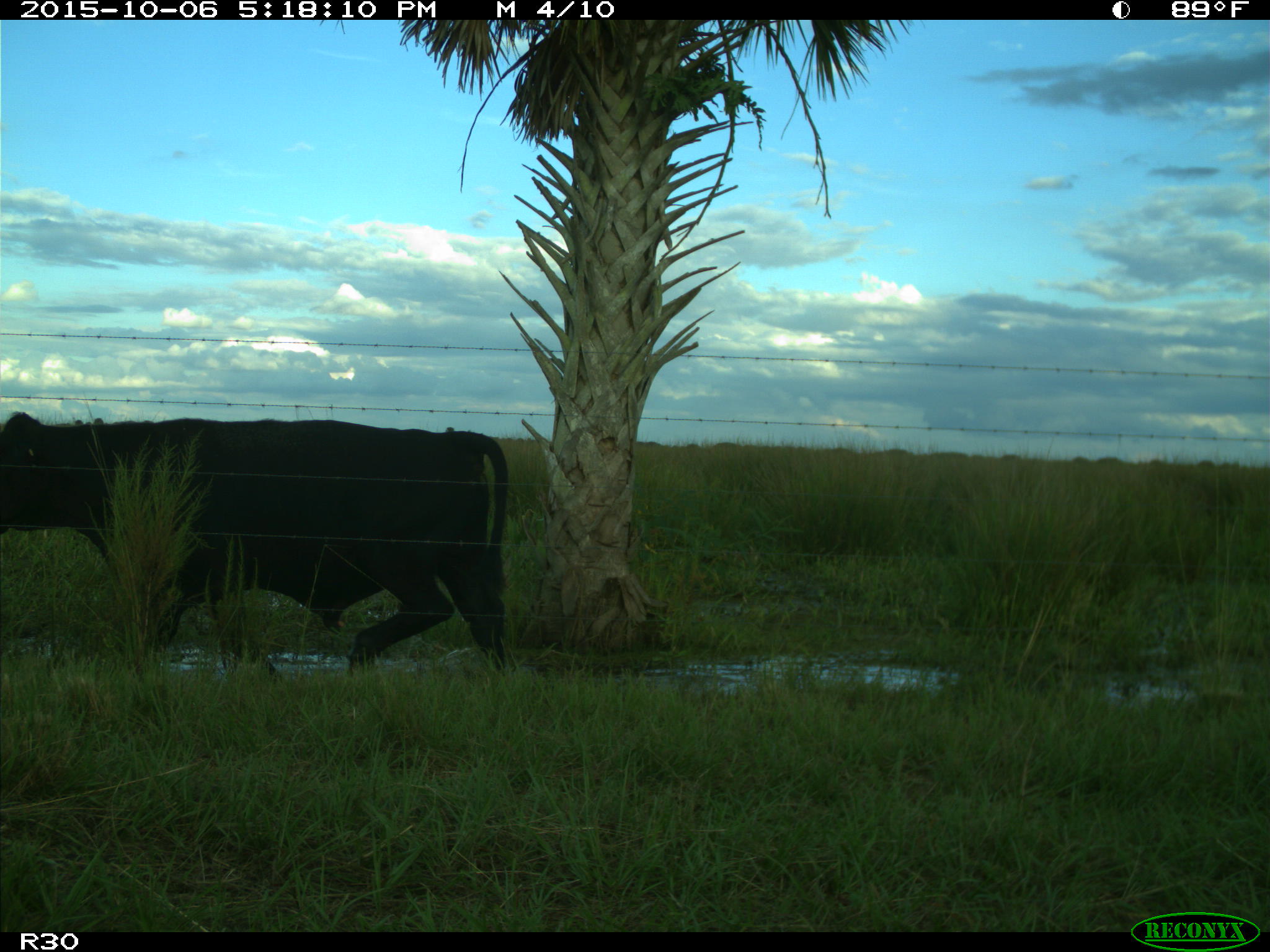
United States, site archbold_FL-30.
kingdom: Animalia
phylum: Chordata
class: Mammalia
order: Artiodactyla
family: Bovidae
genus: Bos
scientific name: Bos taurus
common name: domestic cow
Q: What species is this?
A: Bos taurus (domestic cow).